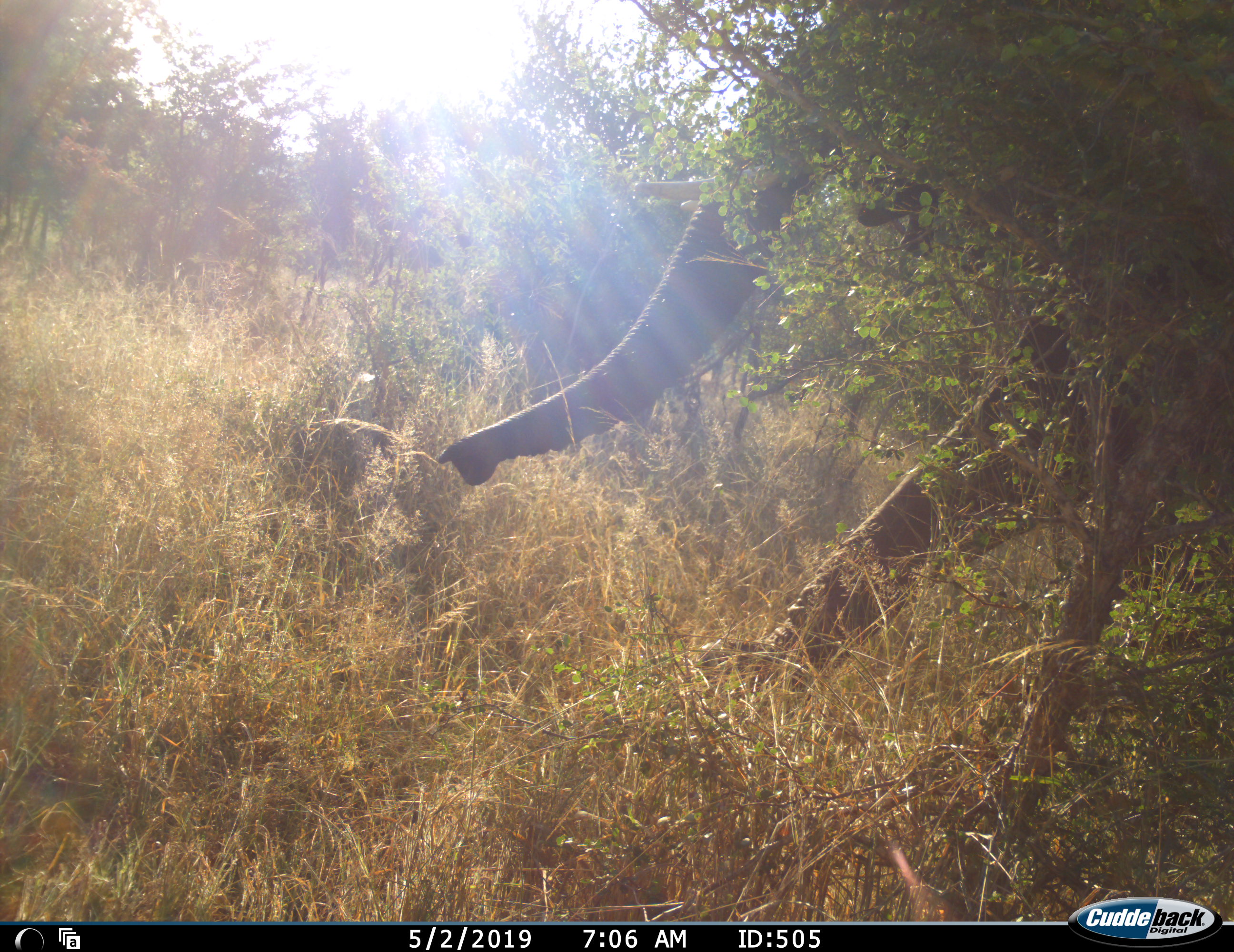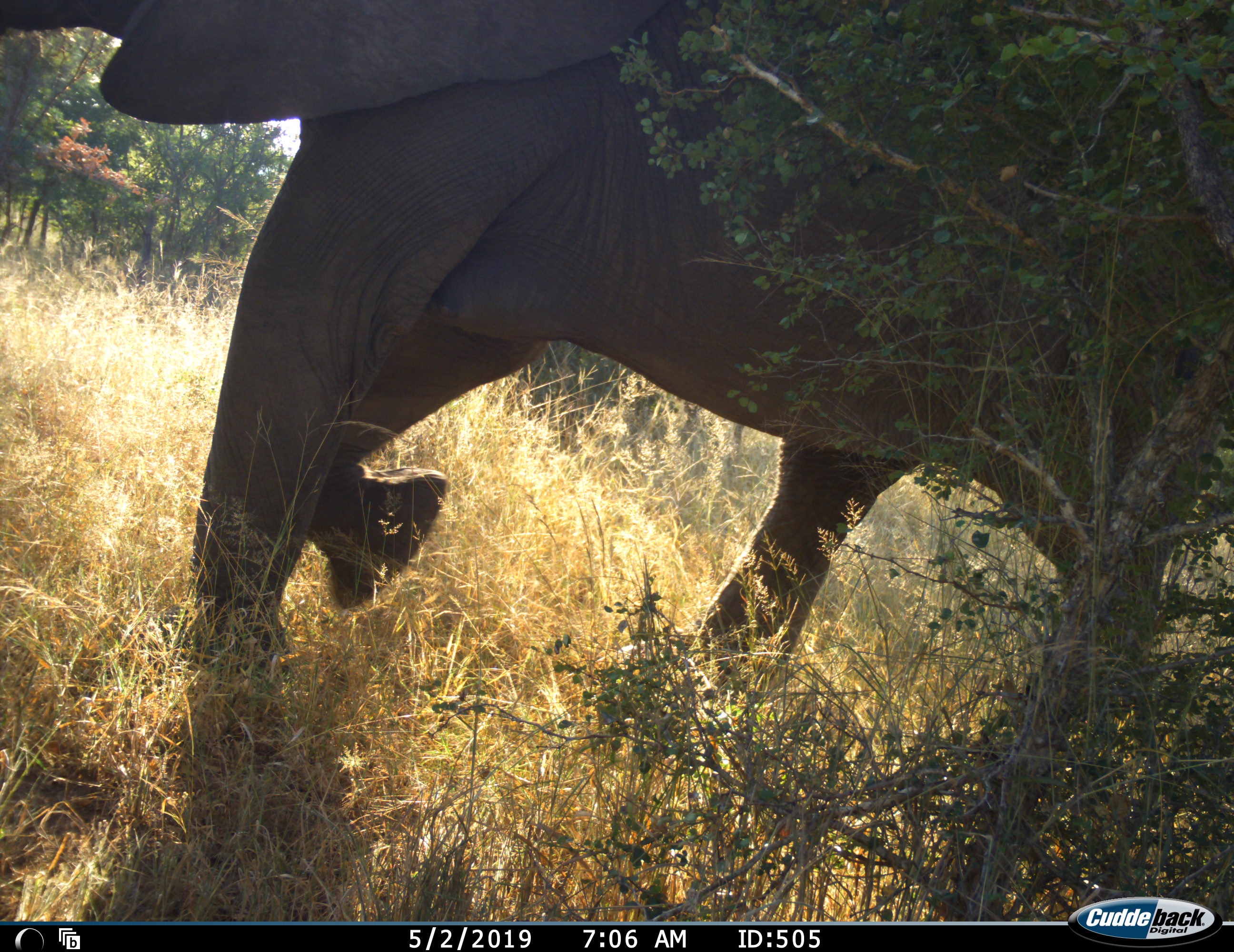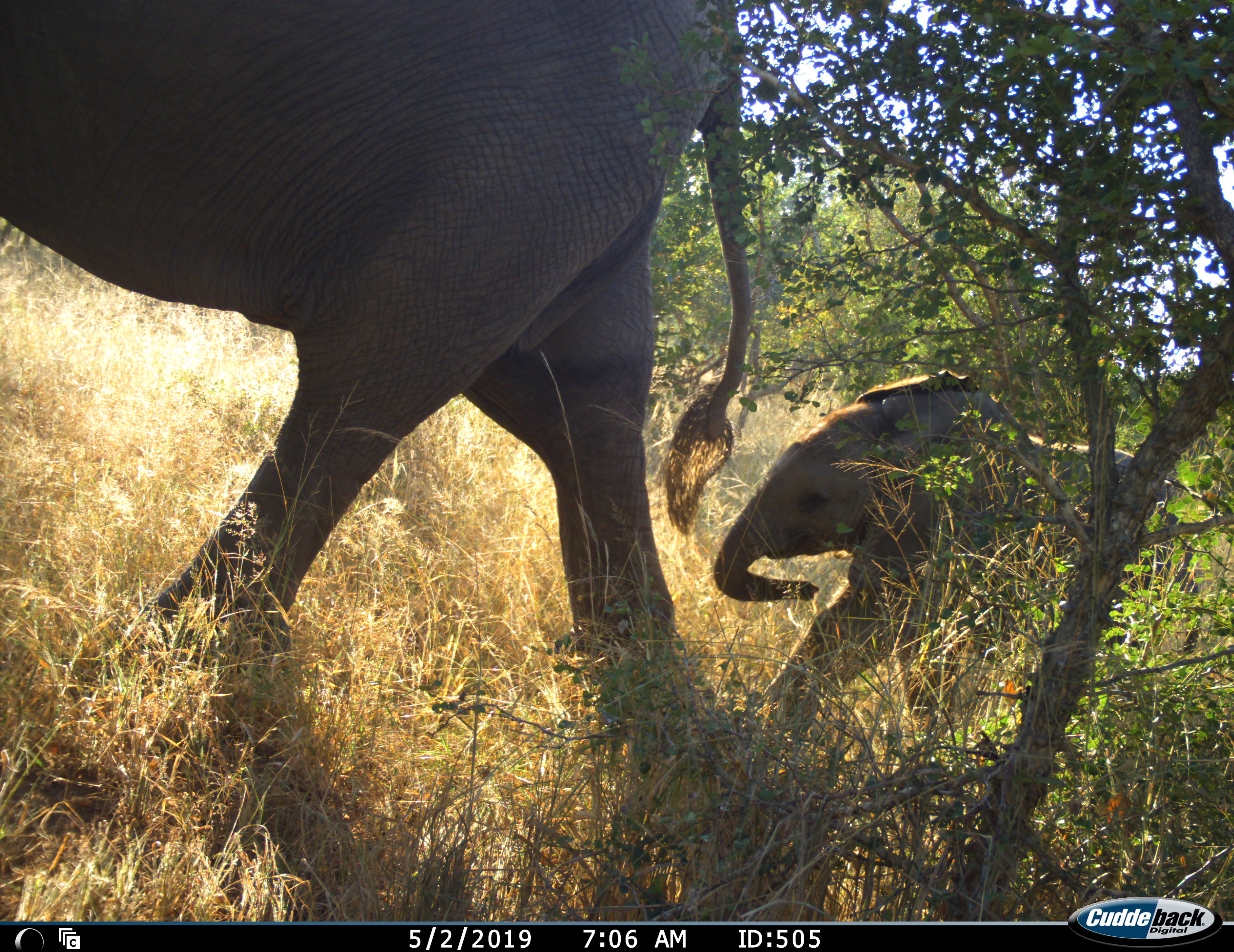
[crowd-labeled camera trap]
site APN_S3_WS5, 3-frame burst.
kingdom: Animalia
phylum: Chordata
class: Mammalia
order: Proboscidea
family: Elephantidae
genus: Loxodonta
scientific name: Loxodonta africana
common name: african bush elephant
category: elephant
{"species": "elephant (african bush elephant) (Loxodonta africana)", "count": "2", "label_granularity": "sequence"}